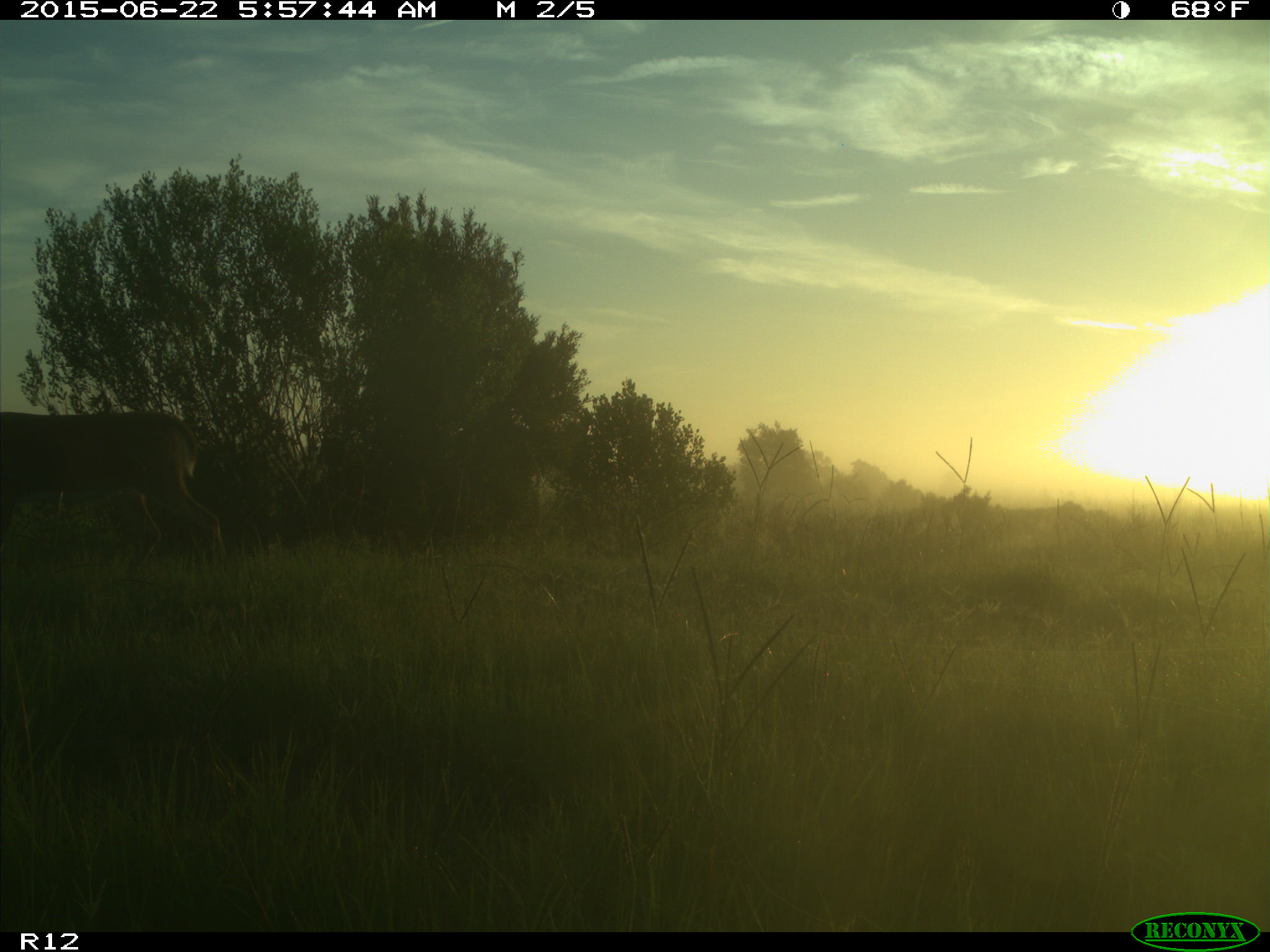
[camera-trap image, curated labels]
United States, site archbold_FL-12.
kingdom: Animalia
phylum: Chordata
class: Mammalia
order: Artiodactyla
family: Cervidae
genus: Odocoileus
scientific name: Odocoileus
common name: deer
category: unidentified deer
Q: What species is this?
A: Unidentified deer (deer) (Odocoileus).